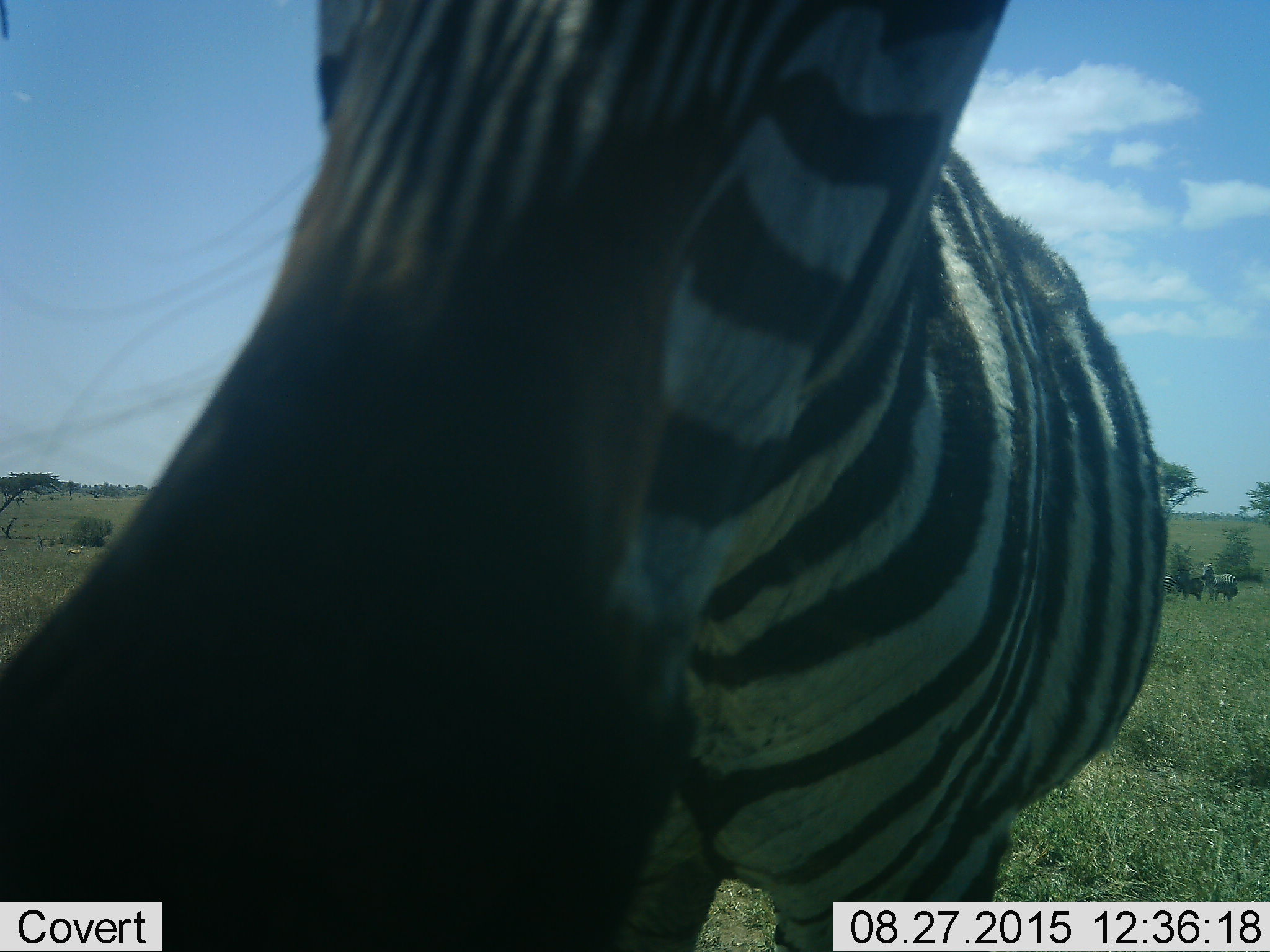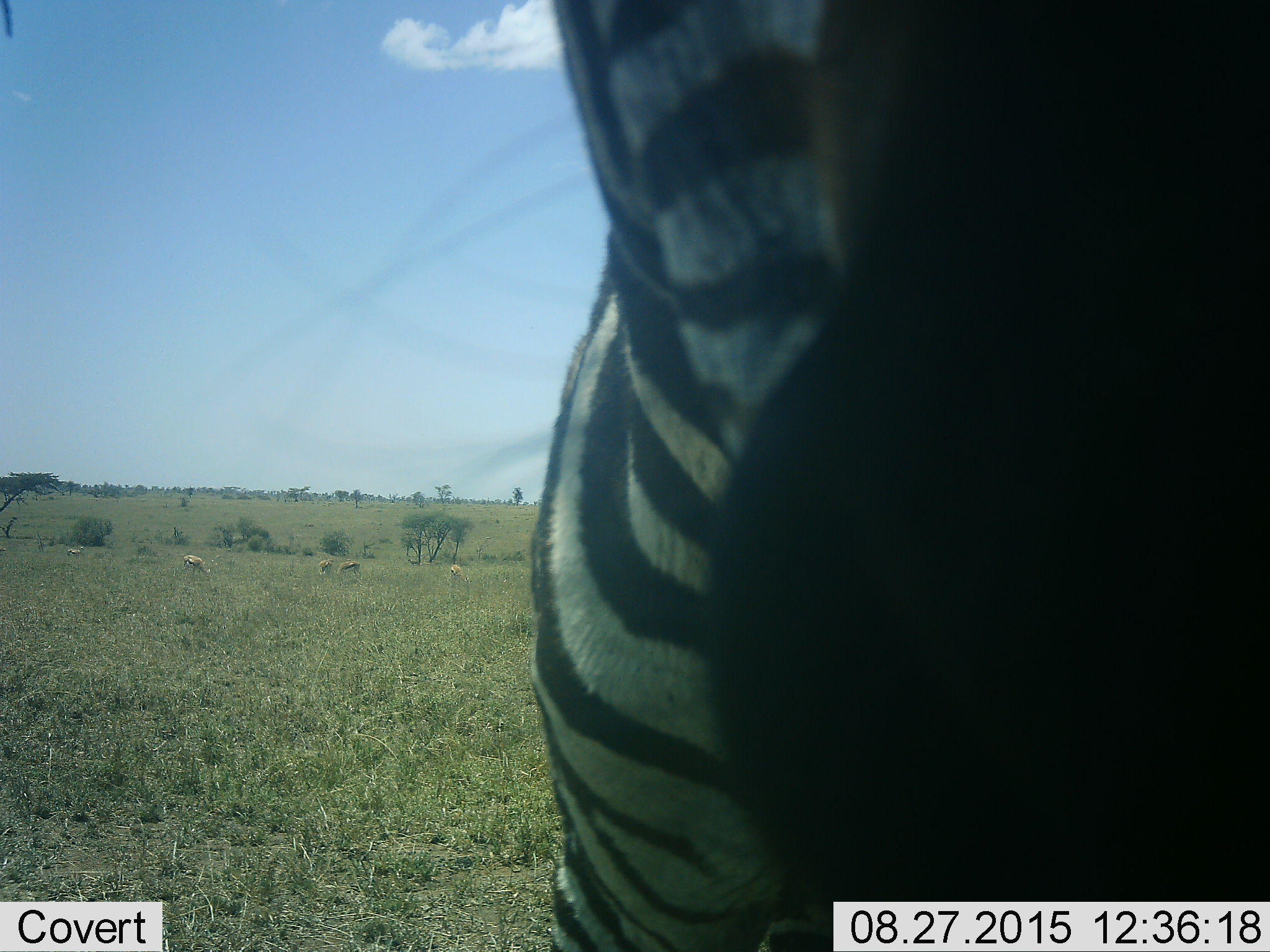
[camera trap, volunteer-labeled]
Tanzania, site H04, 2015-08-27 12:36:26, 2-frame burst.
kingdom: Animalia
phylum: Chordata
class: Mammalia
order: Artiodactyla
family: Bovidae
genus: Eudorcas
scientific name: Eudorcas thomsonii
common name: thomson's gazelle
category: gazellethomsons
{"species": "gazellethomsons (thomson's gazelle) (Eudorcas thomsonii)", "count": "5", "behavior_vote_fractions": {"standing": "56%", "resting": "0%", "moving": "0%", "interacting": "11%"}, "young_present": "0%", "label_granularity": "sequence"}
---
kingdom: Animalia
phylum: Chordata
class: Mammalia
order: Perissodactyla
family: Equidae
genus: Equus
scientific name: Equus quagga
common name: plains zebra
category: zebra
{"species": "zebra (plains zebra) (Equus quagga)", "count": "3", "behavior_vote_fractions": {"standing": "67%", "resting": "7%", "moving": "27%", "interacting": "20%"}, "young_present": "0%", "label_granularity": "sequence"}